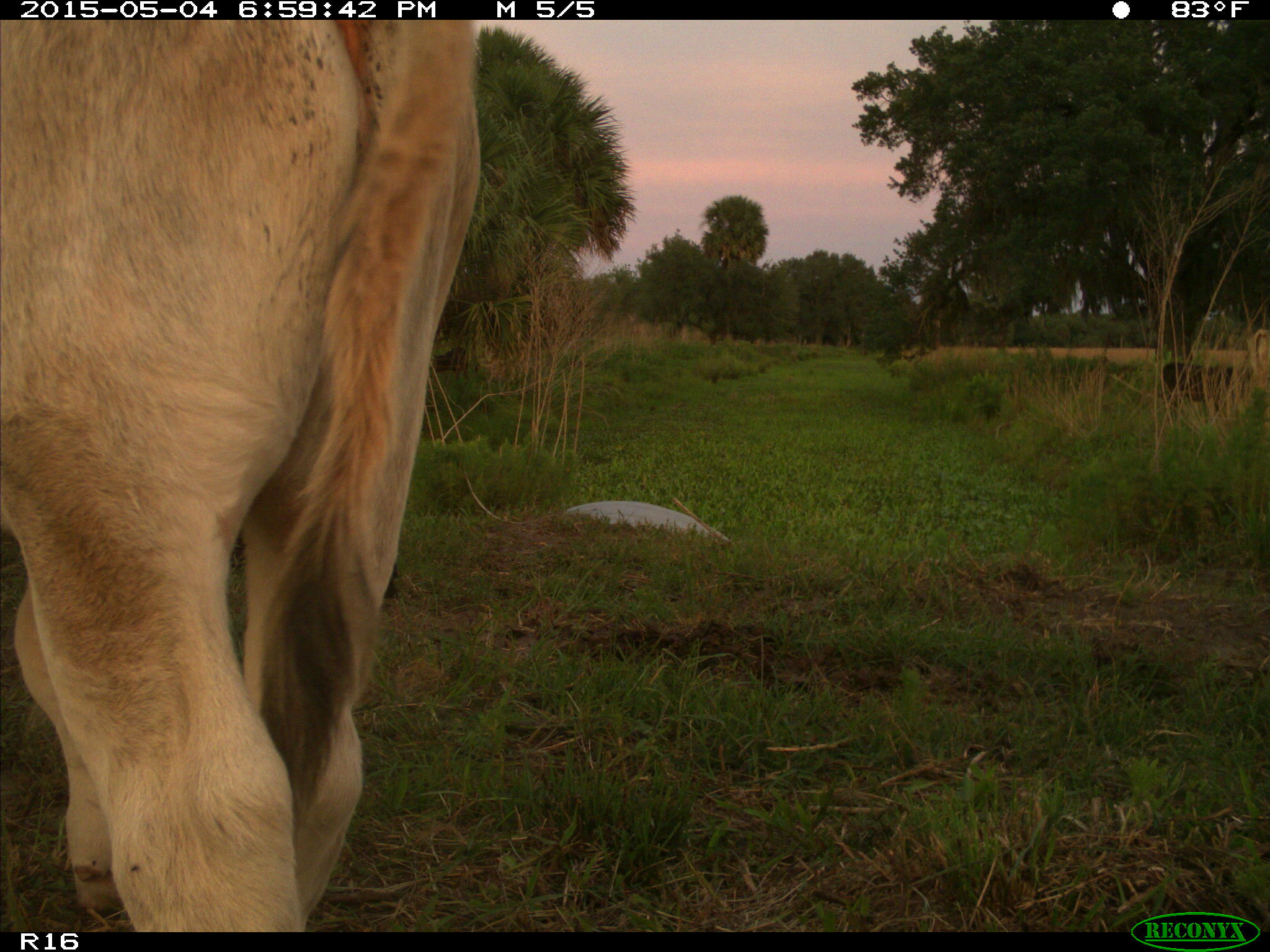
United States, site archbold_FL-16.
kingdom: Animalia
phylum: Chordata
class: Mammalia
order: Artiodactyla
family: Bovidae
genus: Bos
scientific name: Bos taurus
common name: domestic cow